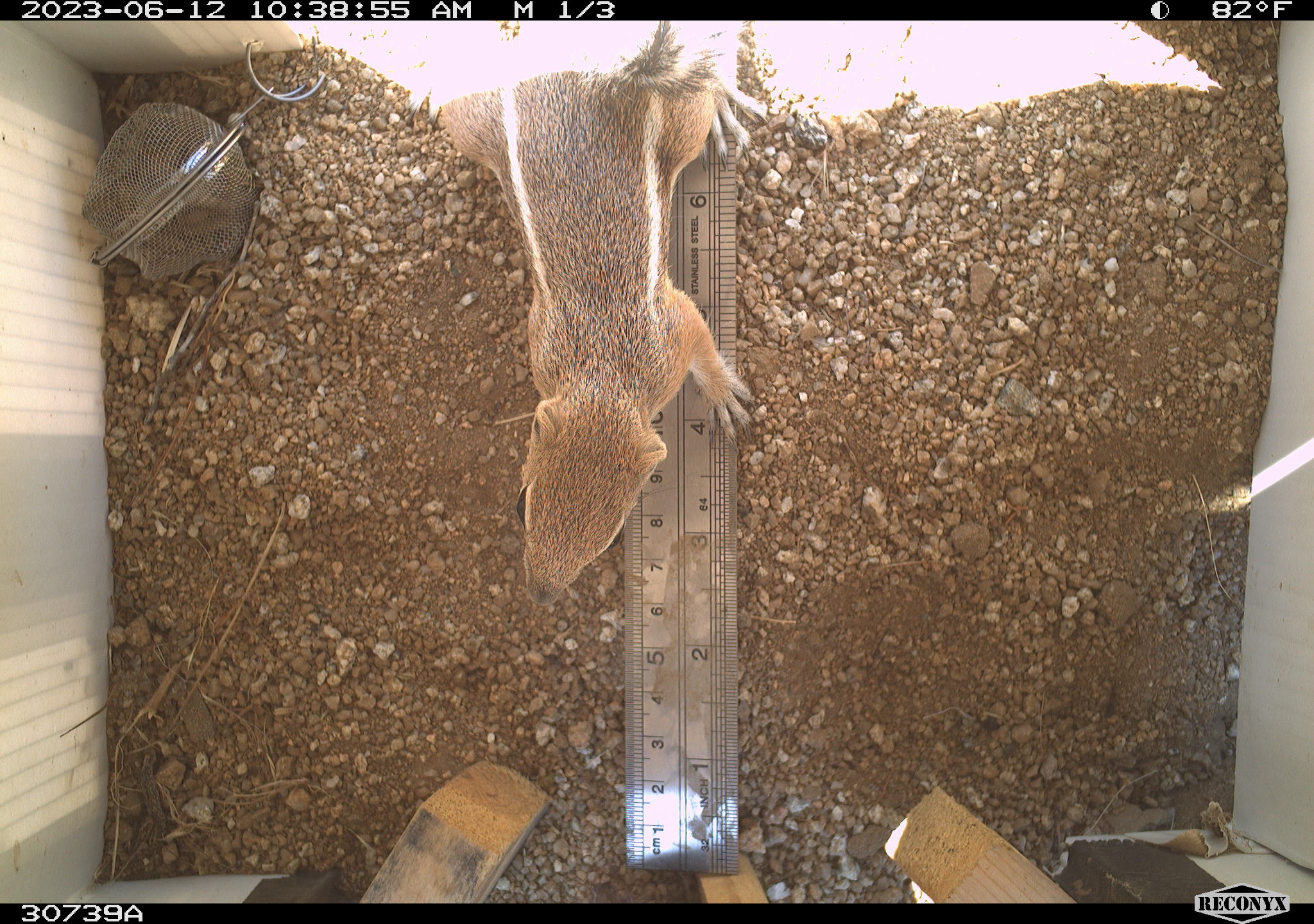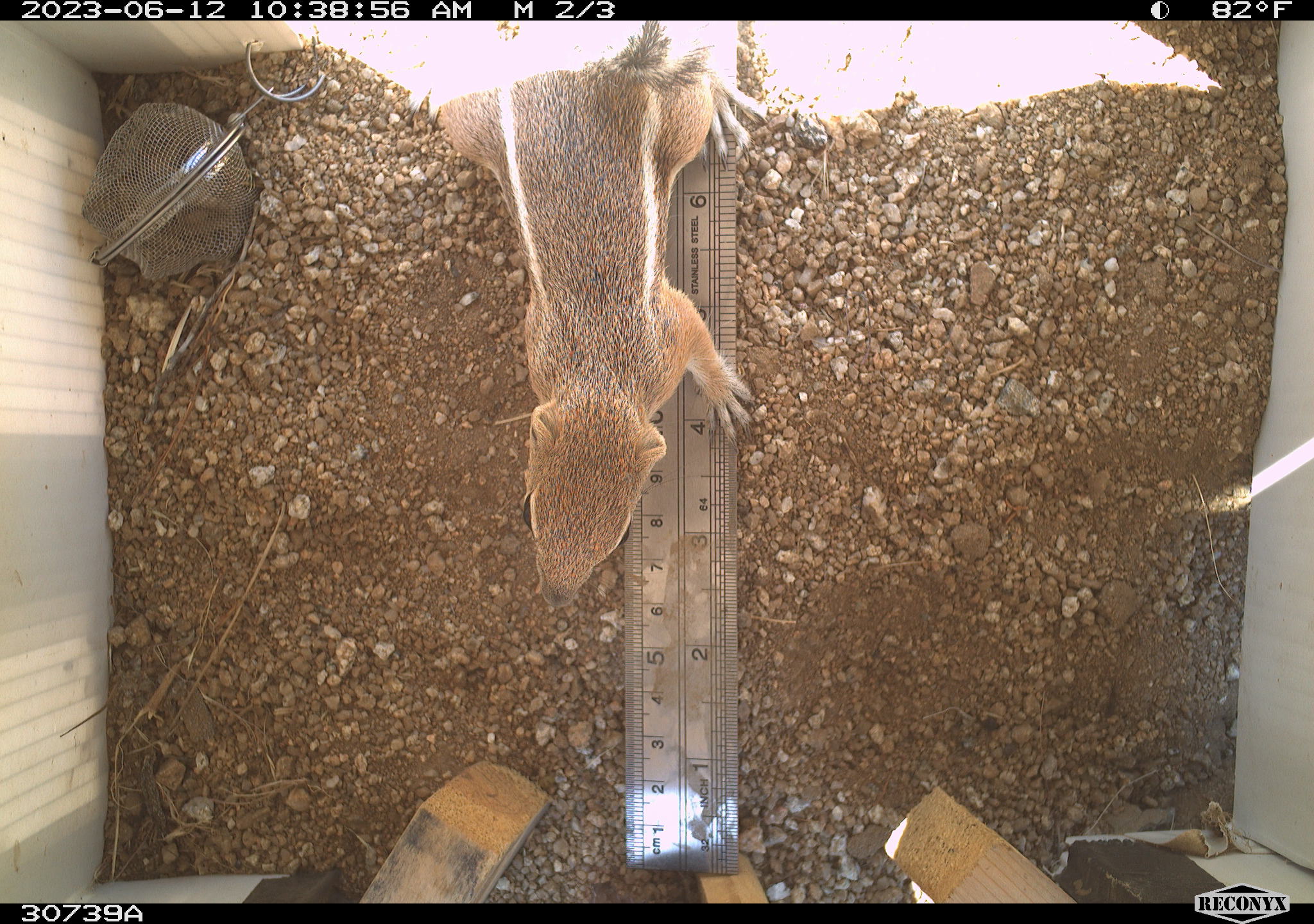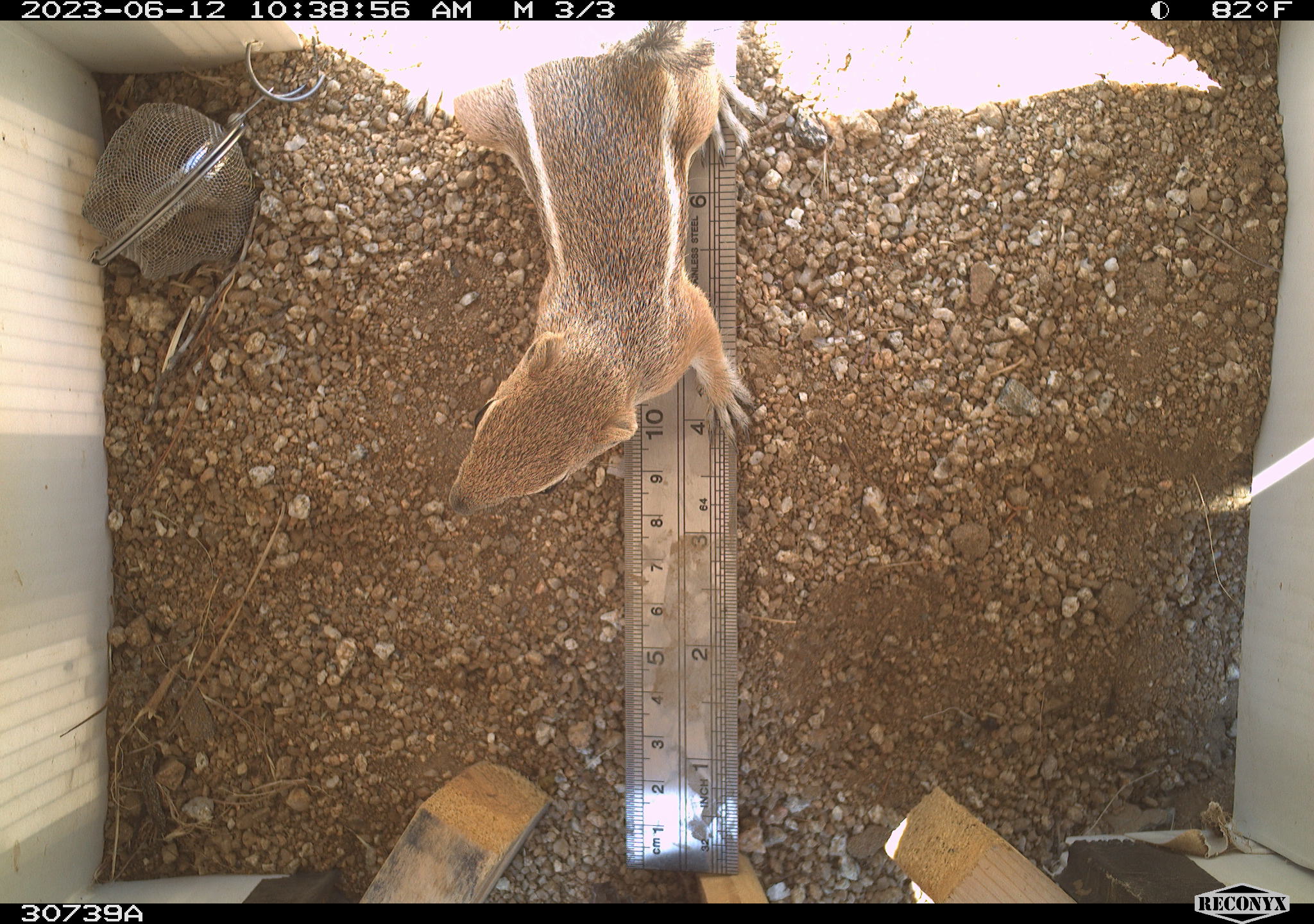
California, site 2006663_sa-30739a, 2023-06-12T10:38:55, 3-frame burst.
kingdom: Animalia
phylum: Chordata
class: Mammalia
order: Rodentia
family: Sciuridae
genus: Ammospermophilus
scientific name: Ammospermophilus leucurus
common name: white-tailed antelope squirrel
White-tailed antelope squirrel (Ammospermophilus leucurus).